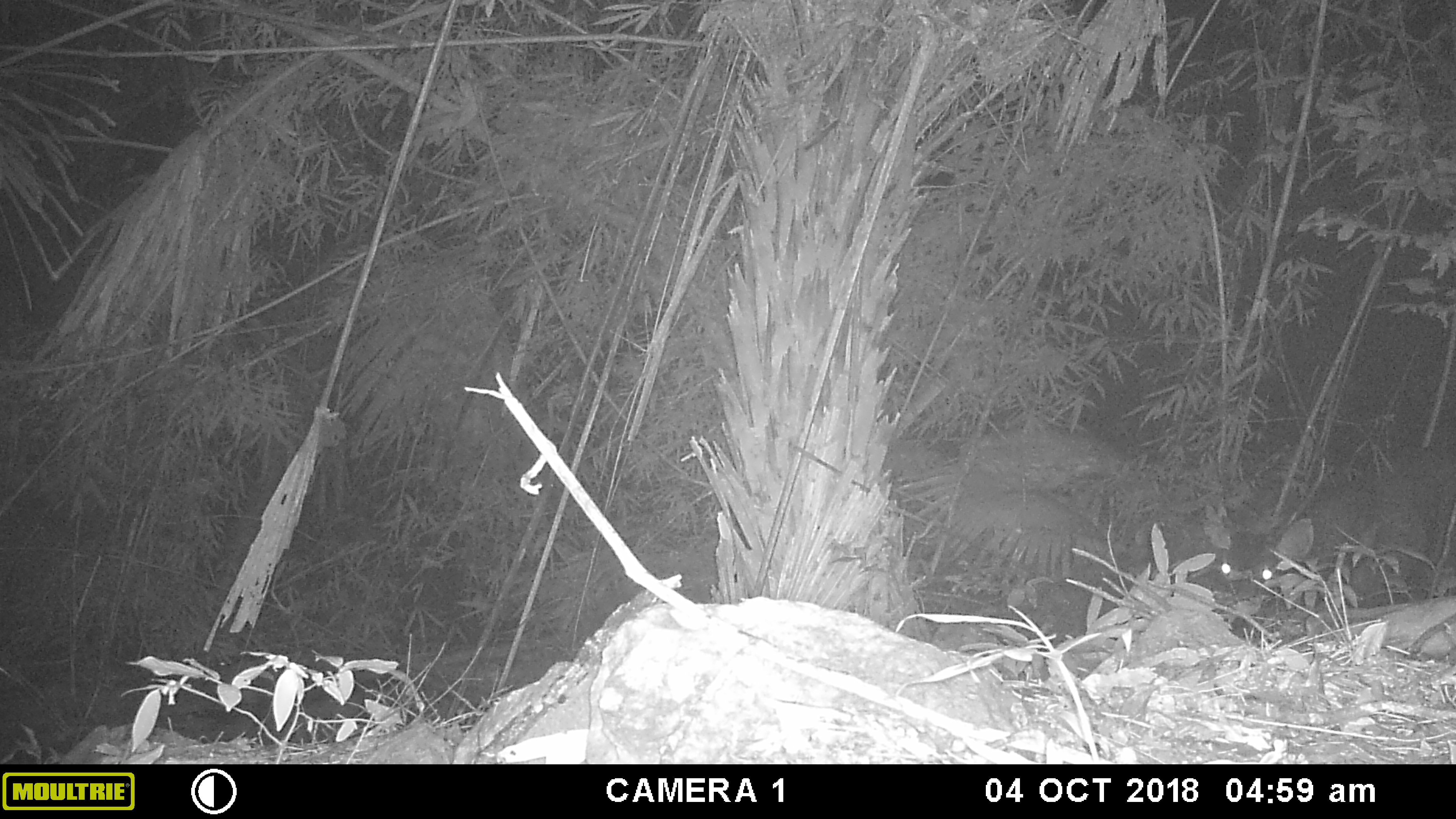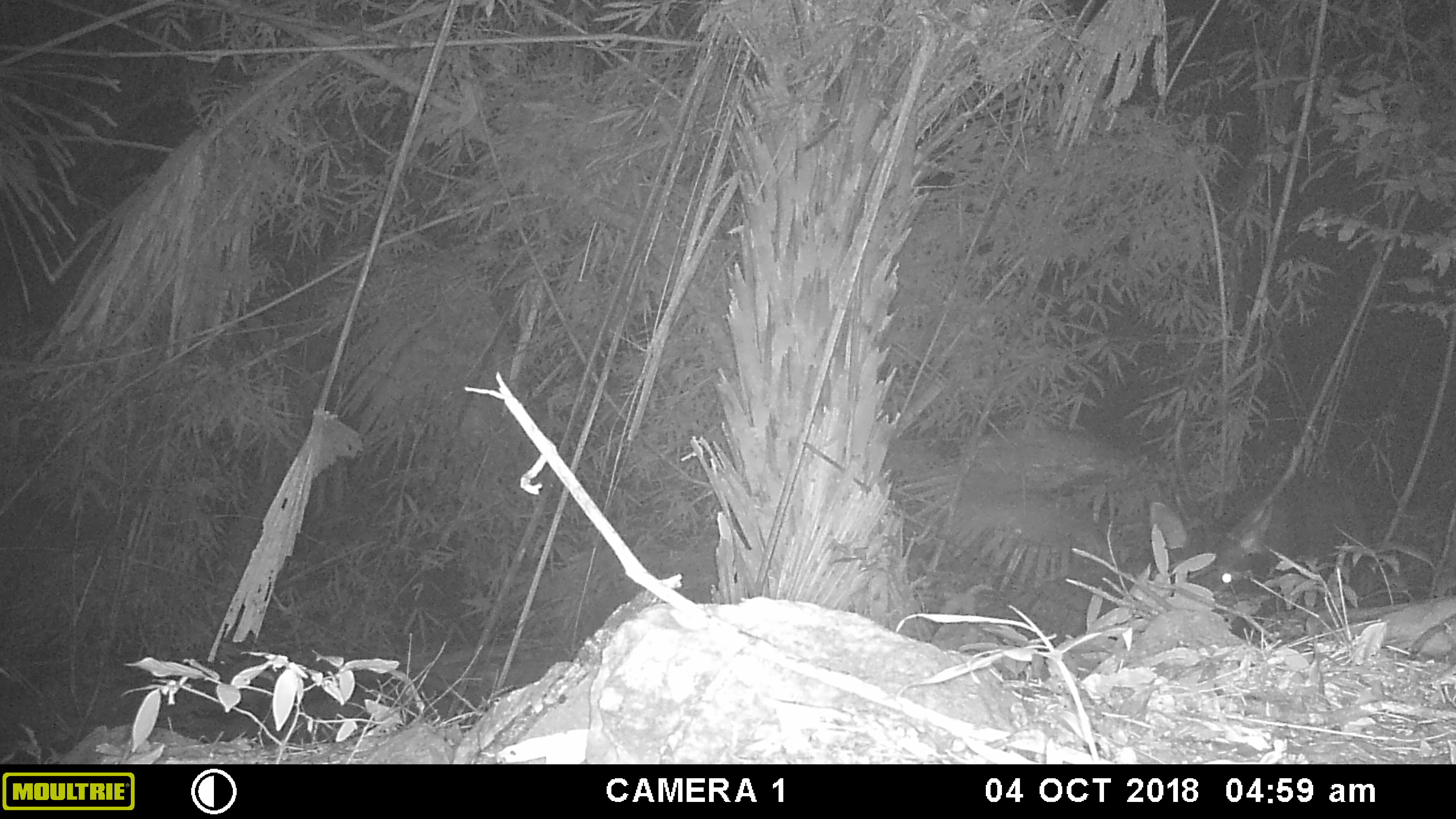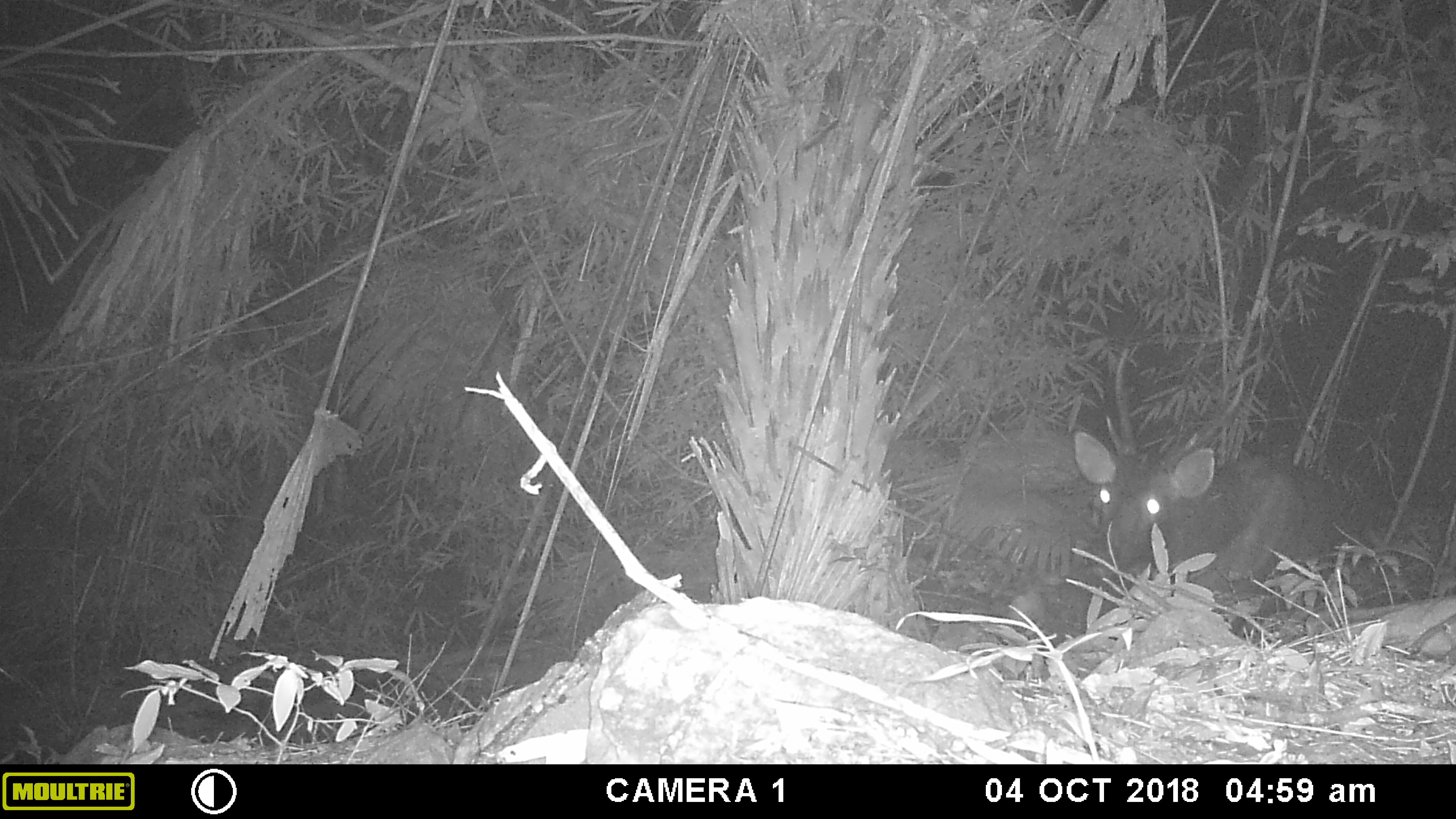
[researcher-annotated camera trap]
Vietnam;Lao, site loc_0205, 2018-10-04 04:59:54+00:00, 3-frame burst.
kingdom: Animalia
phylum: Chordata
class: Mammalia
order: Artiodactyla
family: Cervidae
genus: Rusa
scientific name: Rusa unicolor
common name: sambar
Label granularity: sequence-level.